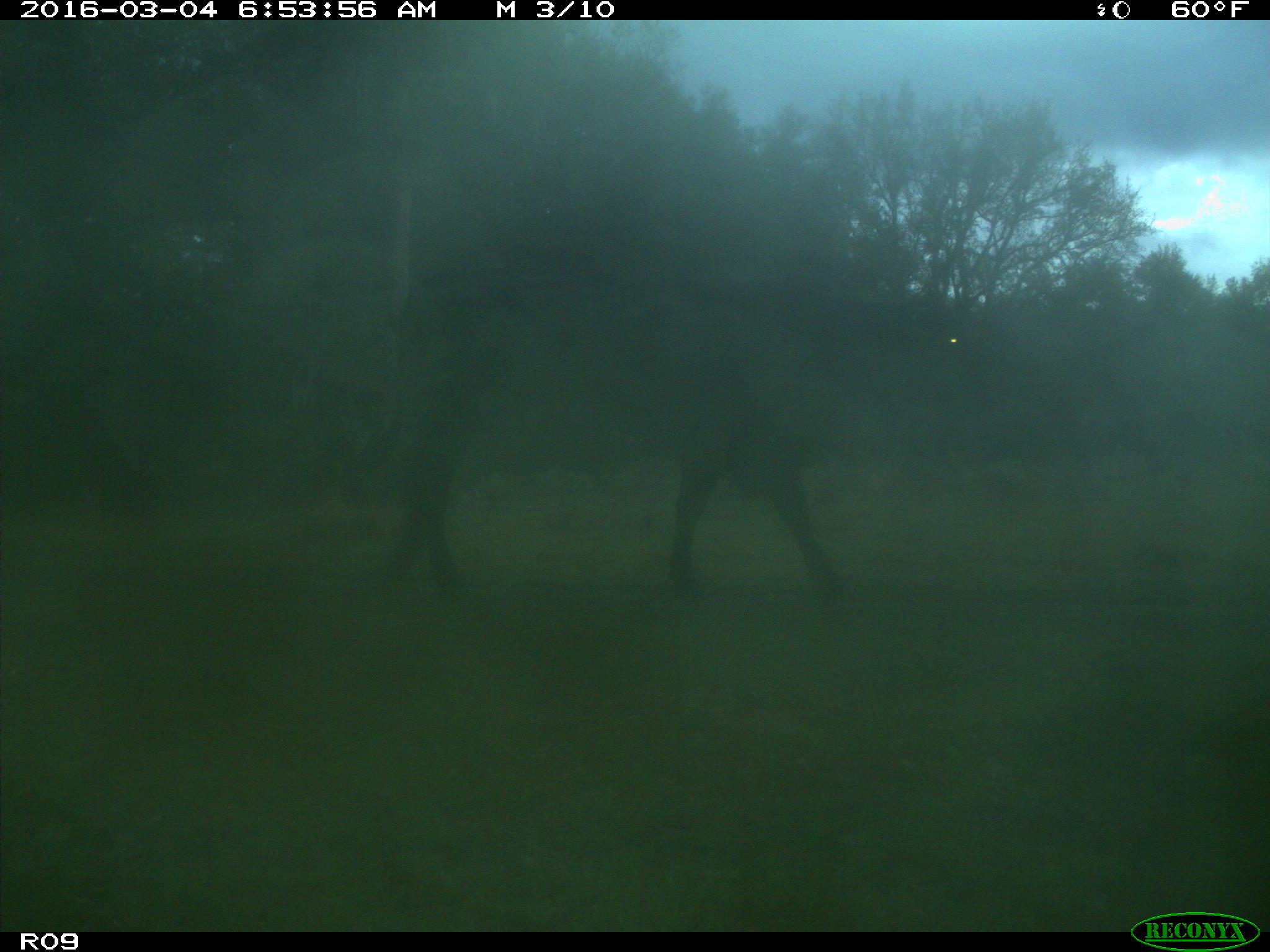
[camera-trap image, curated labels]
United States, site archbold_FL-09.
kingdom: Animalia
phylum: Chordata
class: Mammalia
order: Artiodactyla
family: Bovidae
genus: Bos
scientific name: Bos taurus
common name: domestic cow